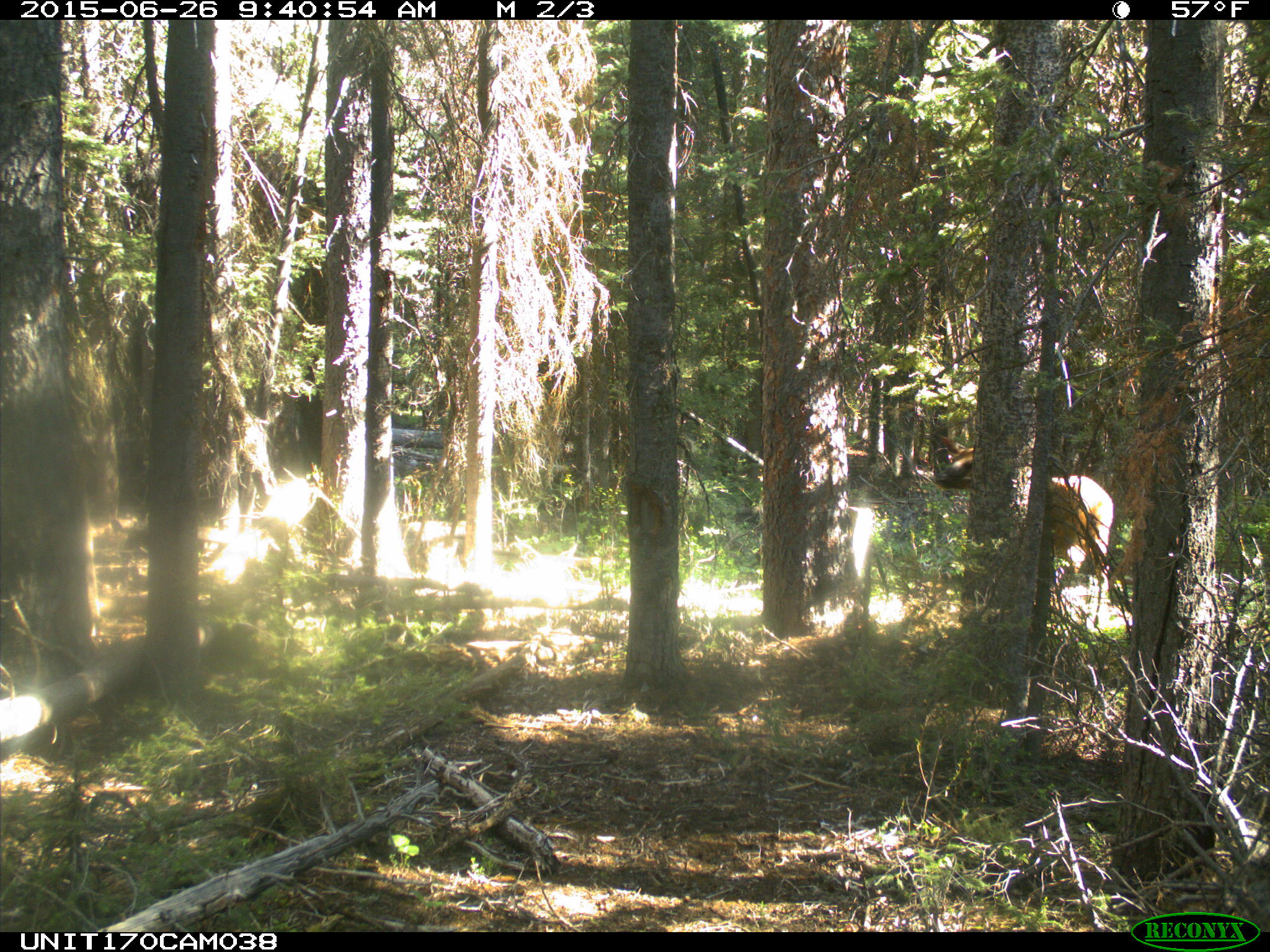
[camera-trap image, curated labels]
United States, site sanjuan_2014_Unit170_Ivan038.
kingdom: Animalia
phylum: Chordata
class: Mammalia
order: Artiodactyla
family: Cervidae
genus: Cervus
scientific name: Cervus elaphus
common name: red deer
Cervus elaphus (red deer).